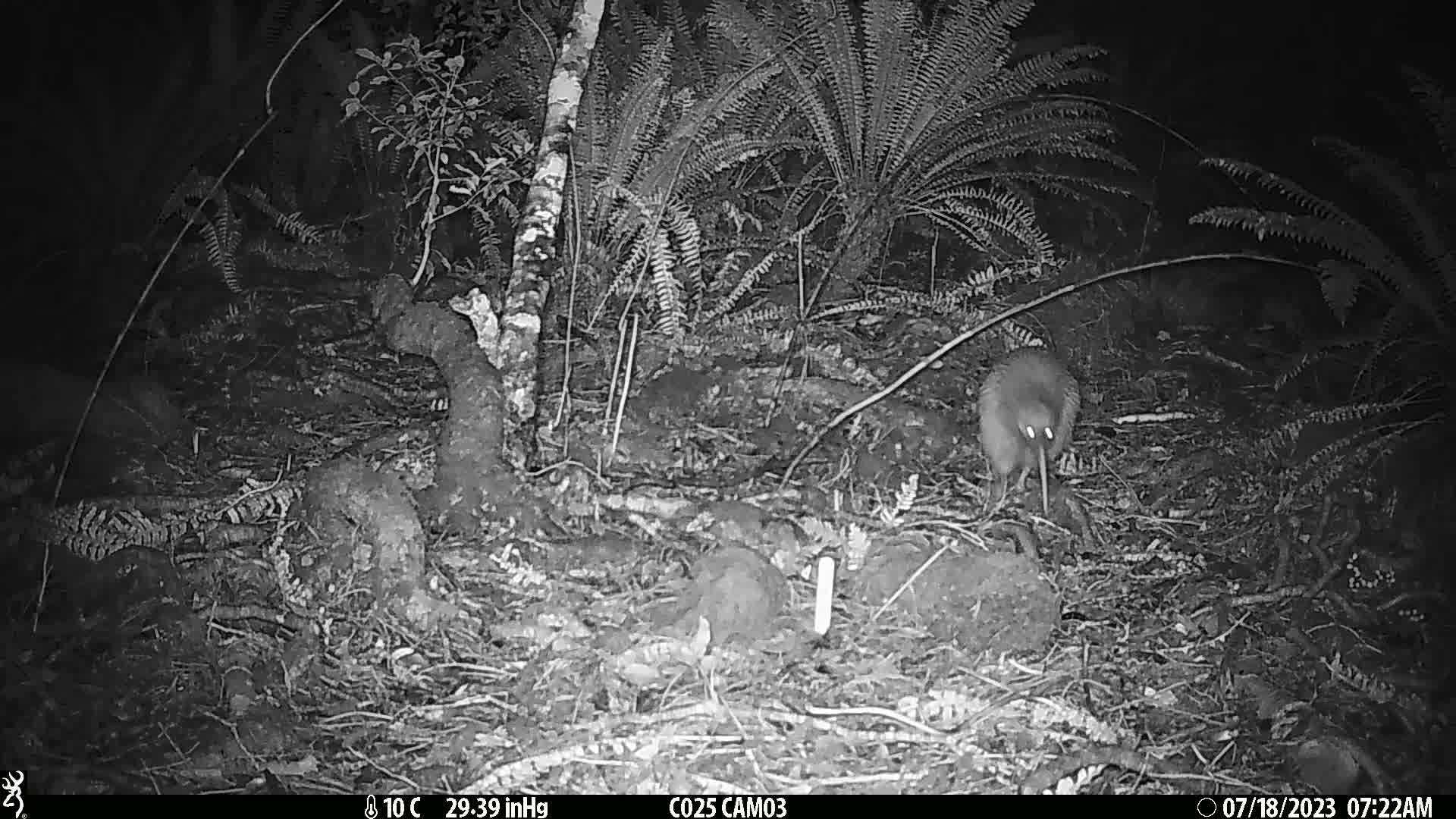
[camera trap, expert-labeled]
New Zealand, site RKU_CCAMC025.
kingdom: Animalia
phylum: Chordata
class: Aves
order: Apterygiformes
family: Apterygidae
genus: Apteryx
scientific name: Apteryx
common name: kiwi